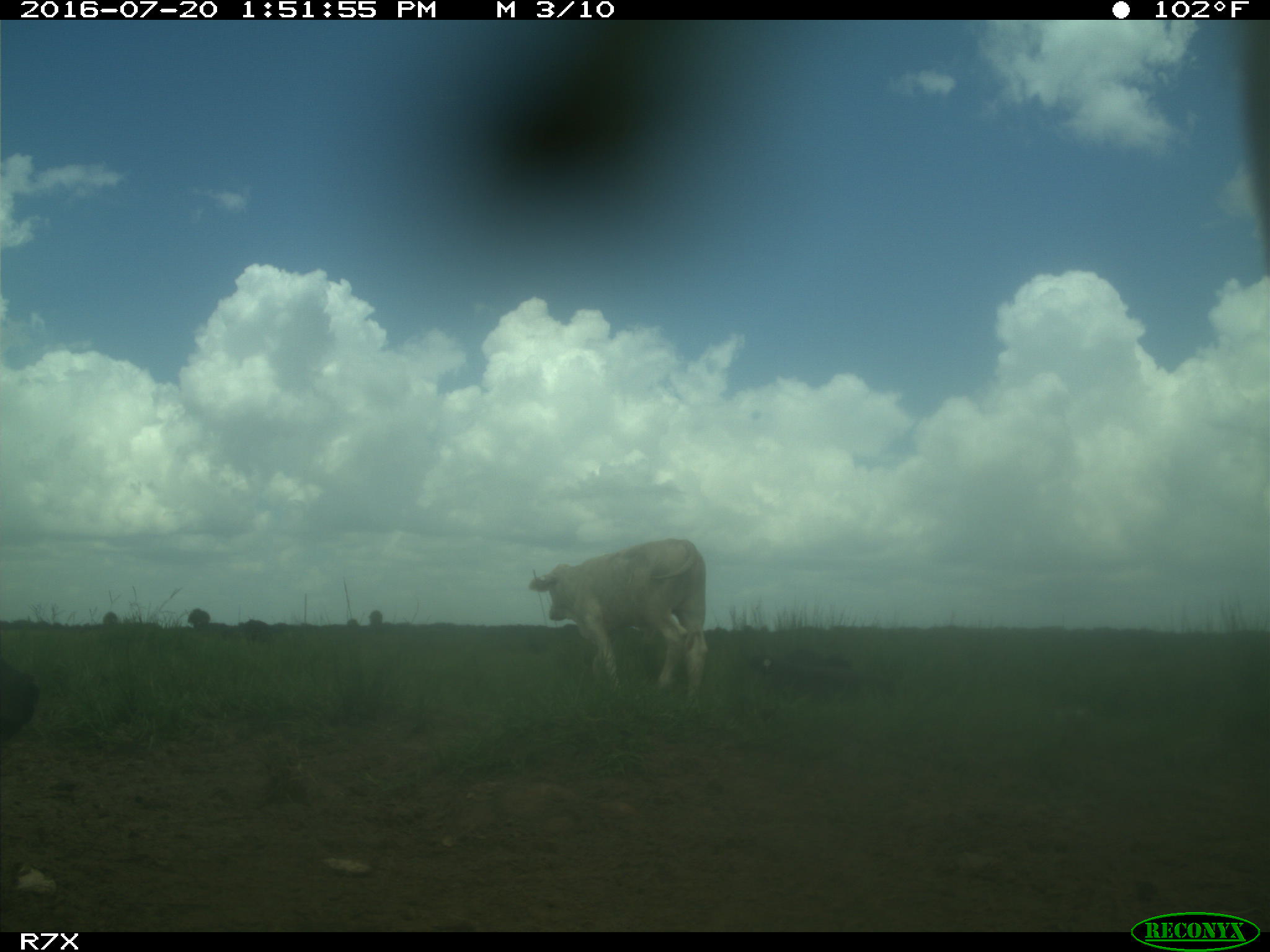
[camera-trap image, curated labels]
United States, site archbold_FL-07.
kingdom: Animalia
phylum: Chordata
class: Mammalia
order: Artiodactyla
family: Bovidae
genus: Bos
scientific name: Bos taurus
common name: domestic cow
Bos taurus (domestic cow).